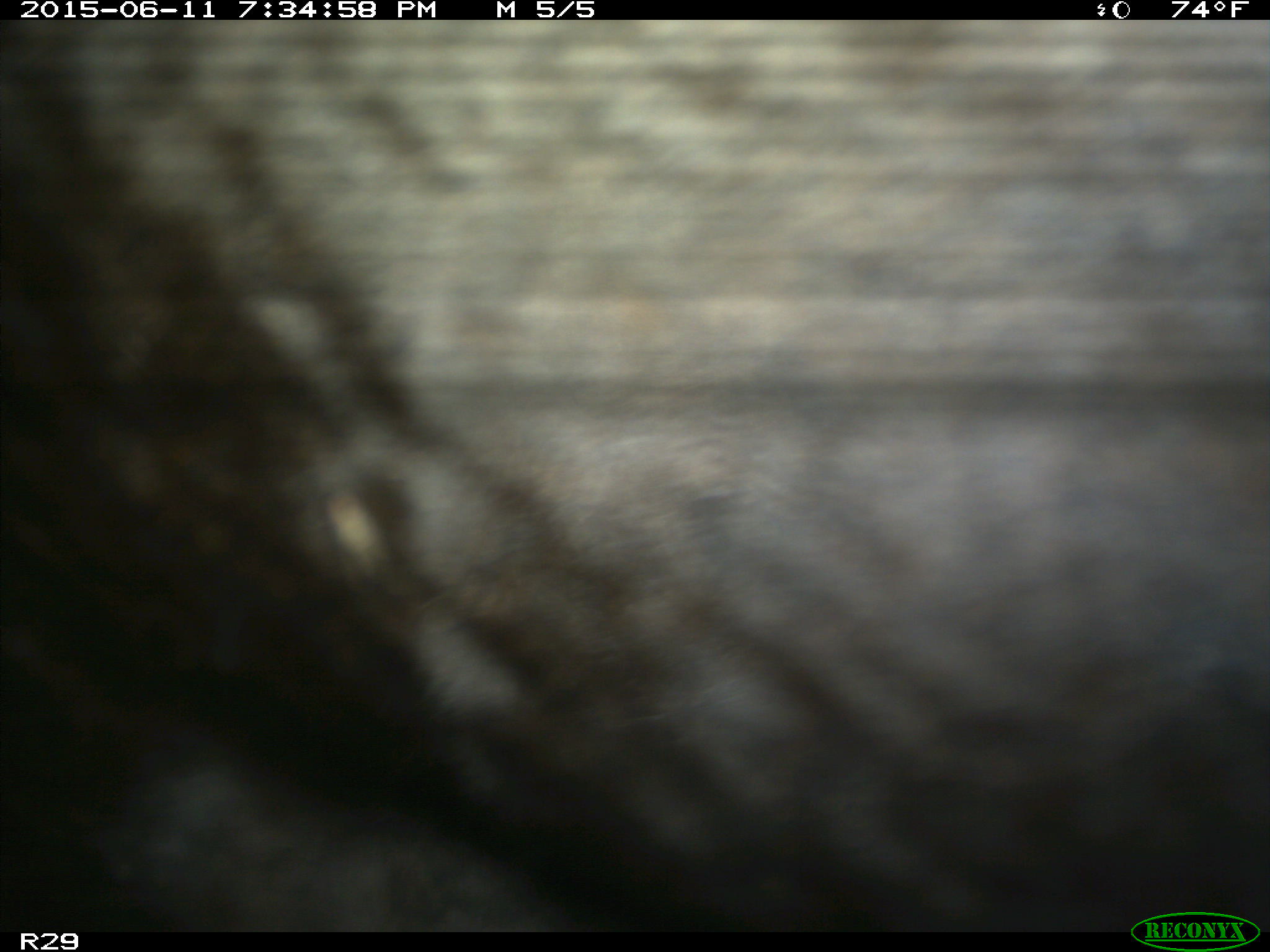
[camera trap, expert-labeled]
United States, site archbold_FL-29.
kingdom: Animalia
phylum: Chordata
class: Mammalia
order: Artiodactyla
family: Bovidae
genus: Bos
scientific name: Bos taurus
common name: domestic cow